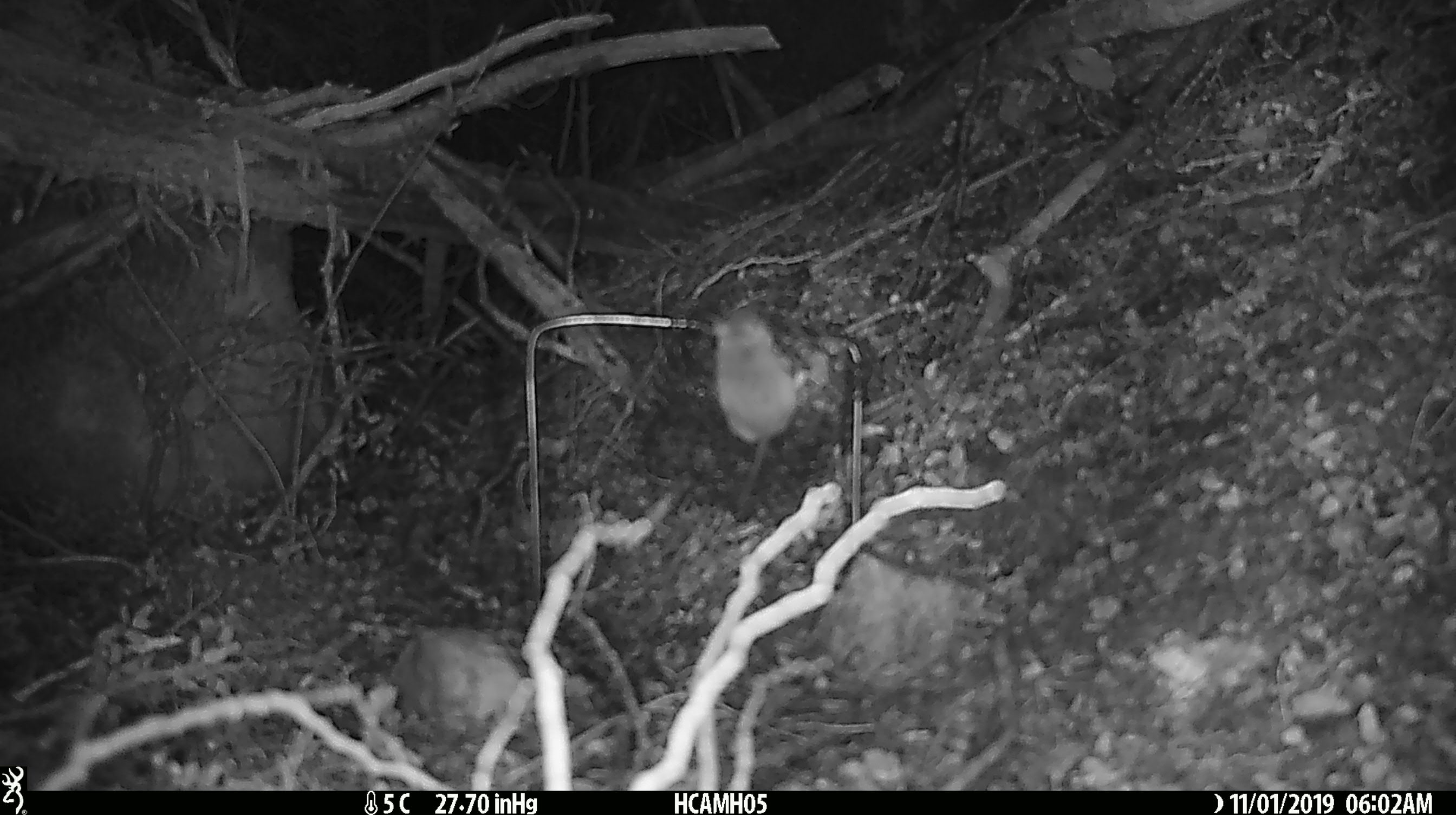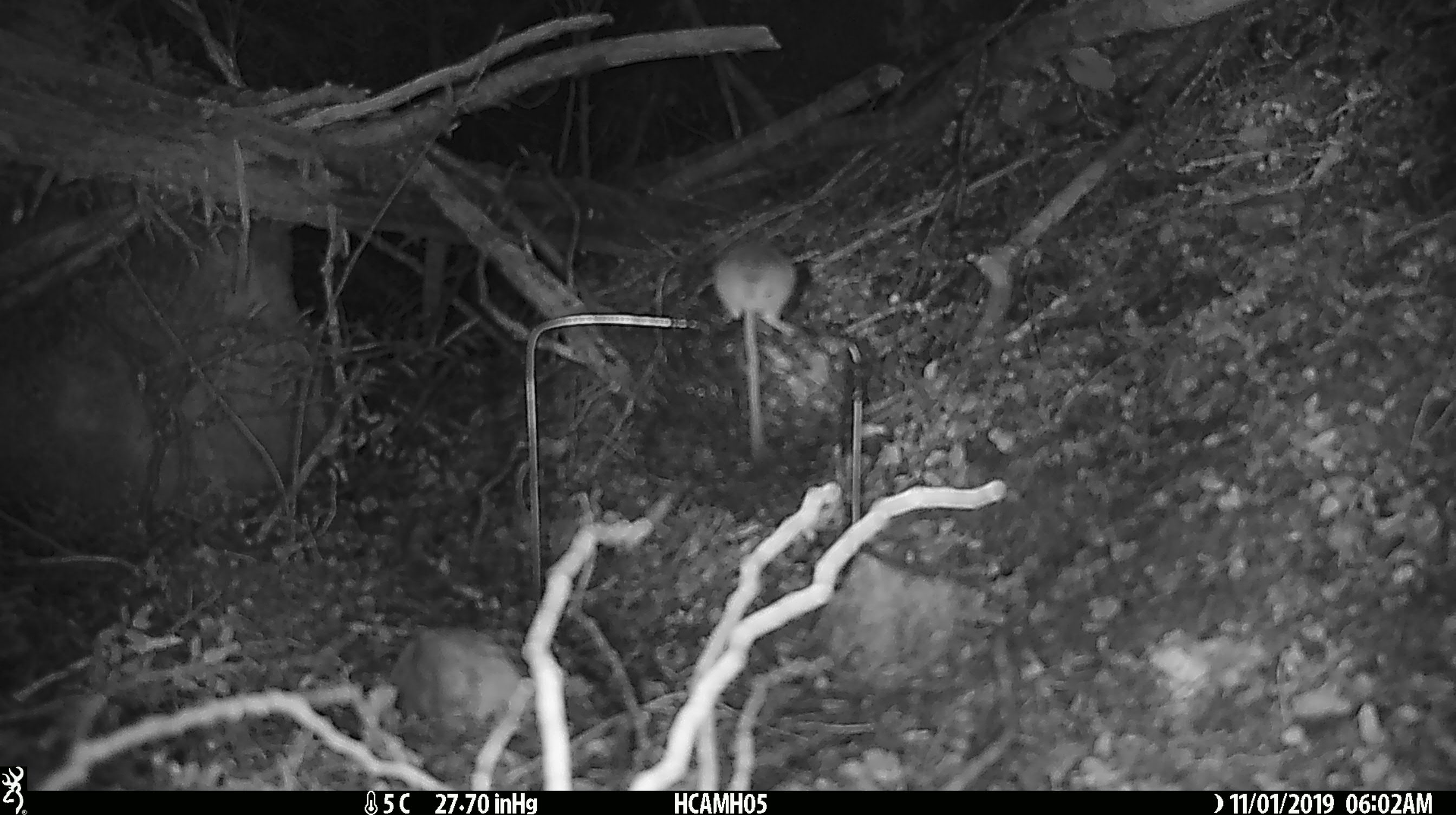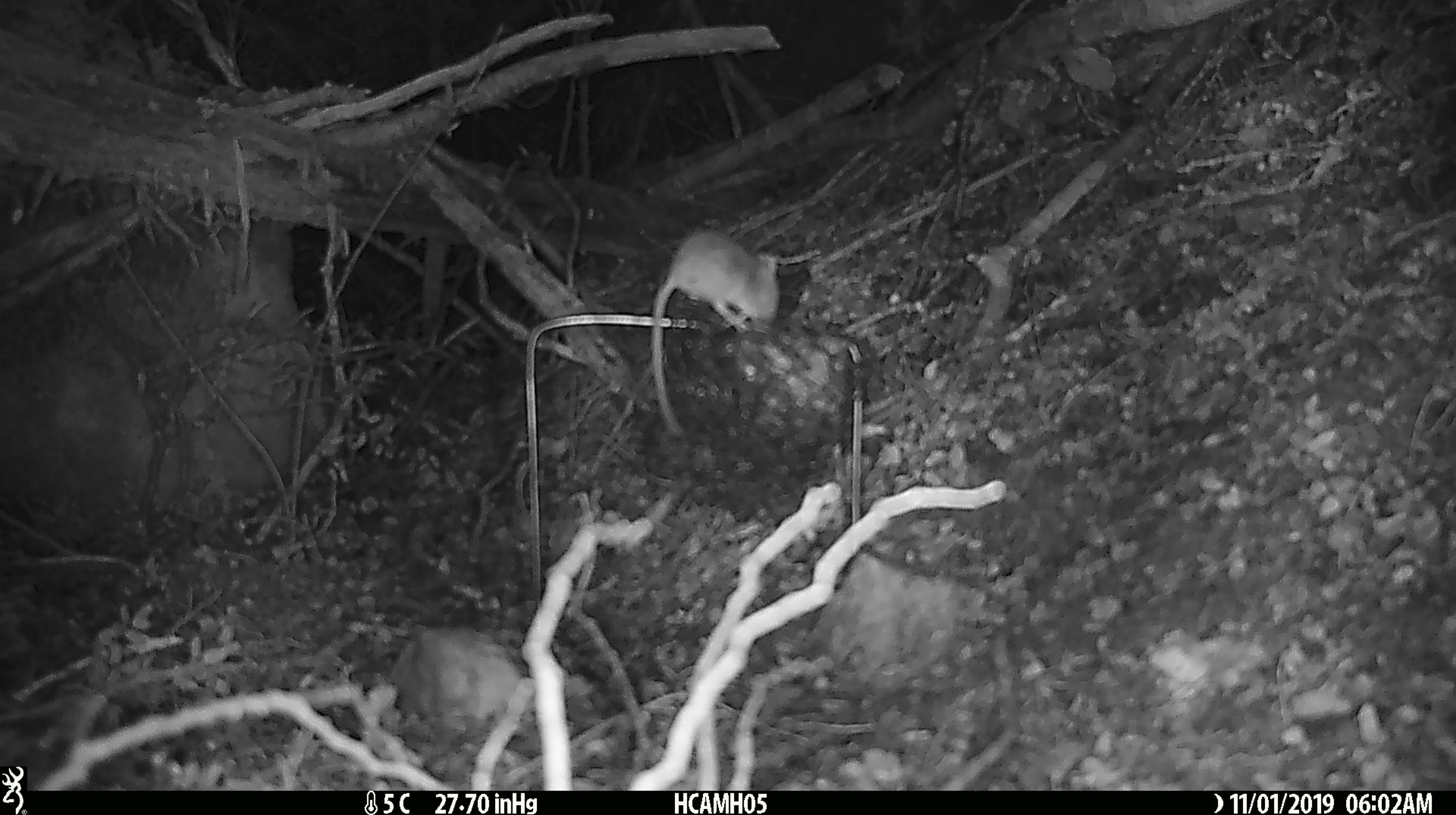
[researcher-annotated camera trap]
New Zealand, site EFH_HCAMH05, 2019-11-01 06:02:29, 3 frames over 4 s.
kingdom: Animalia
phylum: Chordata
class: Mammalia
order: Rodentia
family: Muridae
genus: Mus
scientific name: Mus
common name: mouse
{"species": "mouse (Mus)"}